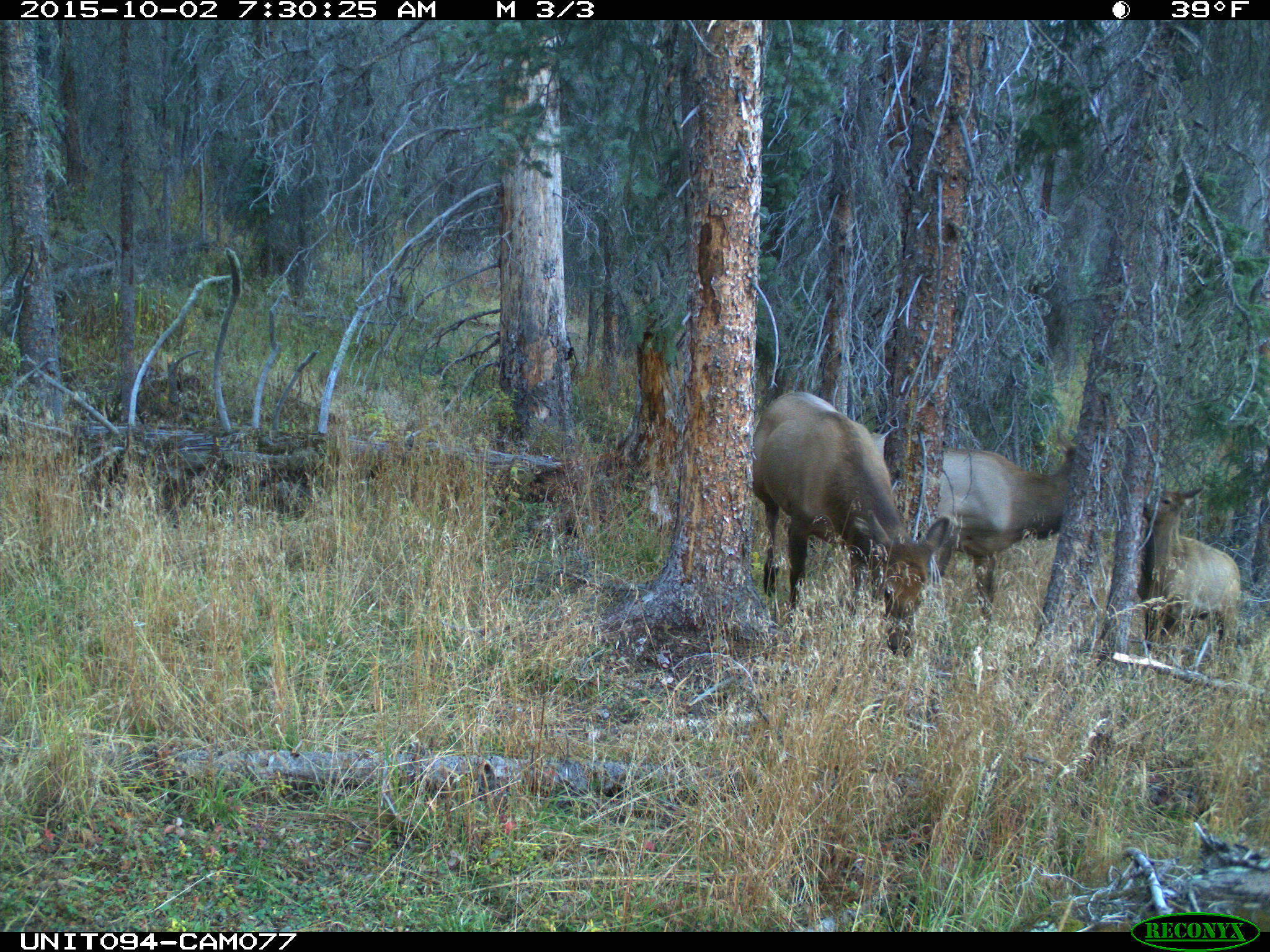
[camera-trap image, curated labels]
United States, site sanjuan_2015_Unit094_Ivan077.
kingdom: Animalia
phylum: Chordata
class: Mammalia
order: Artiodactyla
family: Cervidae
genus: Cervus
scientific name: Cervus elaphus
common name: red deer